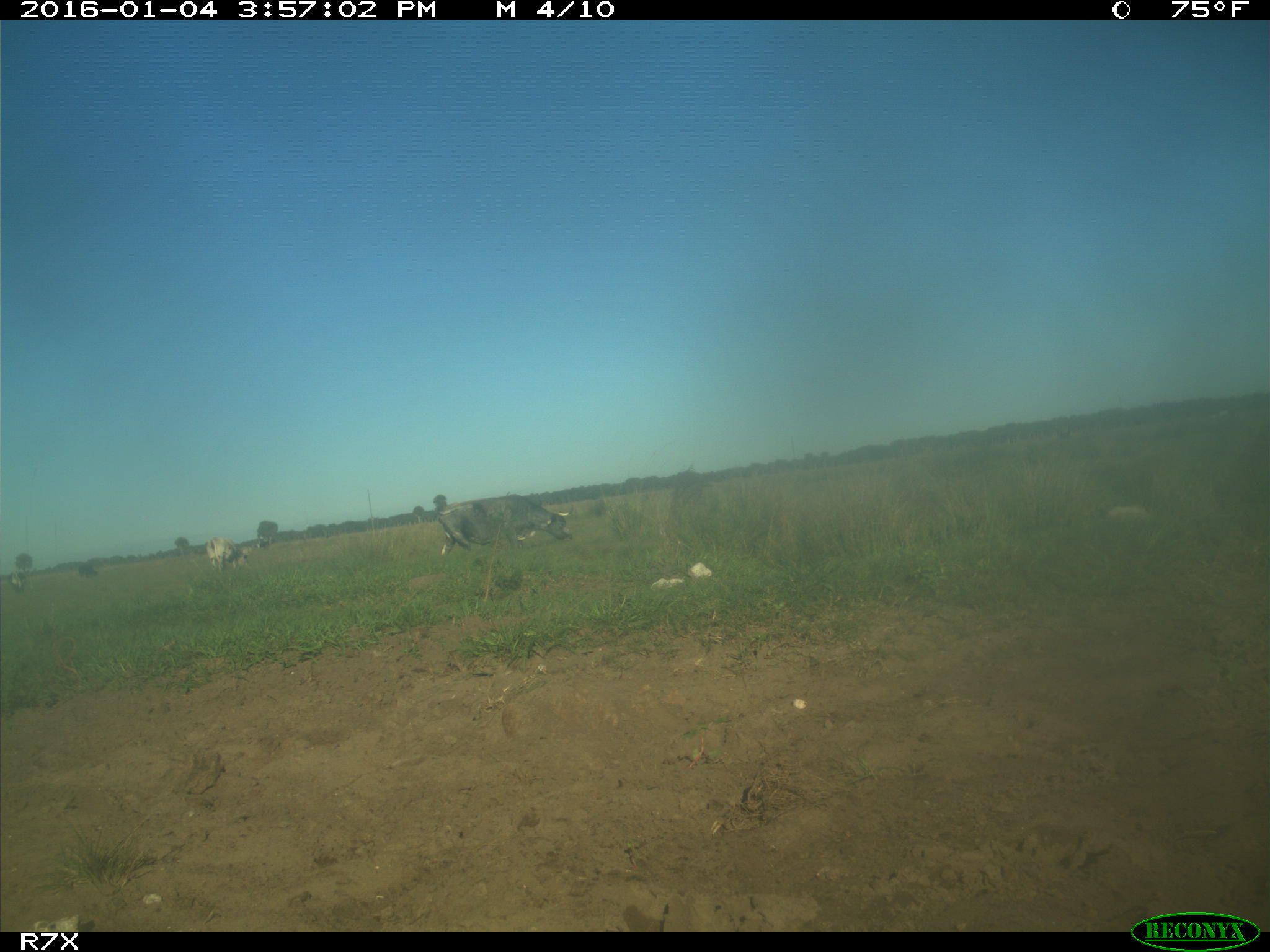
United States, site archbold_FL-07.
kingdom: Animalia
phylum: Chordata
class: Mammalia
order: Artiodactyla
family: Bovidae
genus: Bos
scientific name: Bos taurus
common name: domestic cow